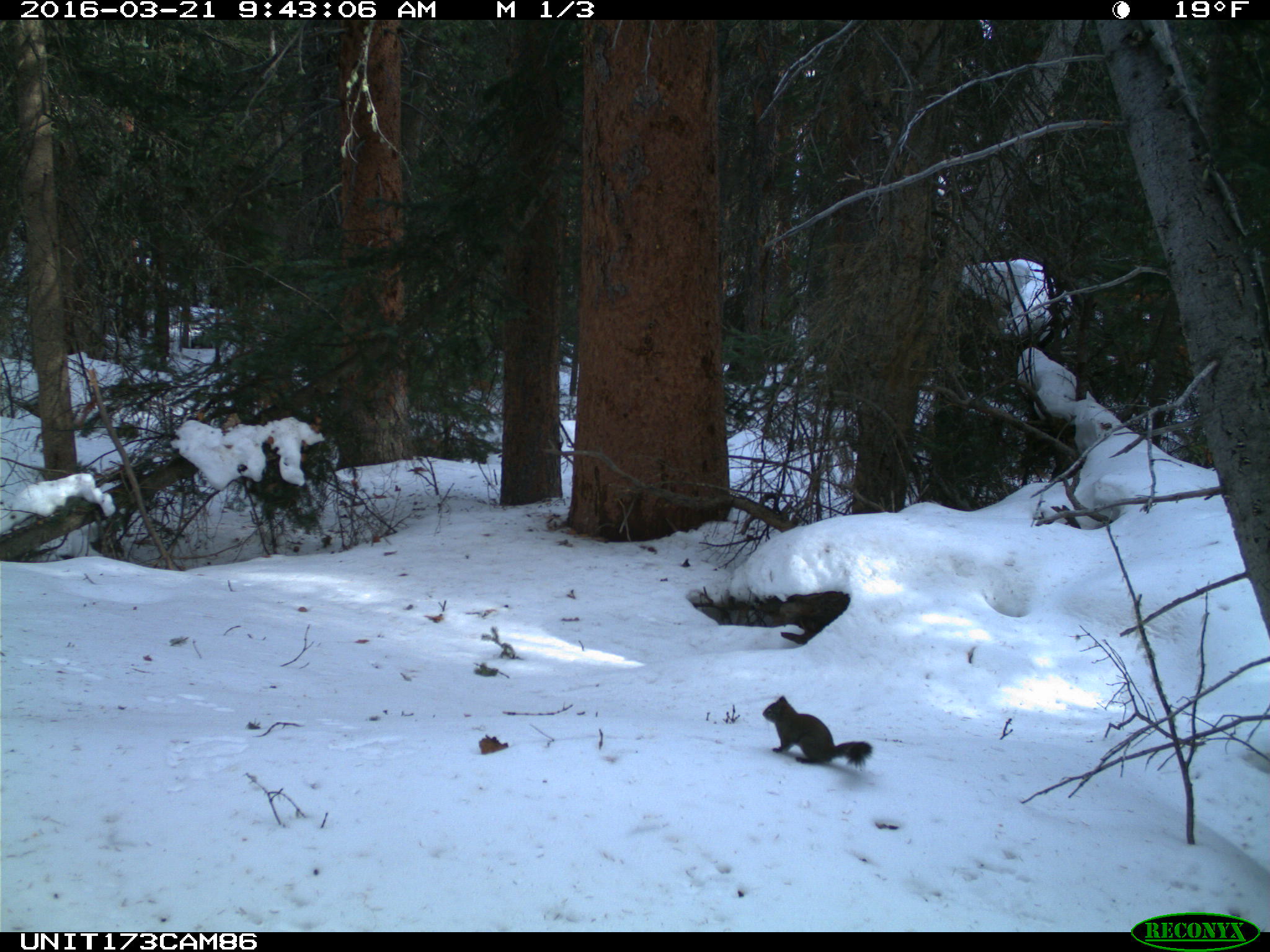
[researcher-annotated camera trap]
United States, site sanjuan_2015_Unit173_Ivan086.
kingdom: Animalia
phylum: Chordata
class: Mammalia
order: Rodentia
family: Sciuridae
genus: Tamiasciurus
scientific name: Tamiasciurus hudsonicus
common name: american red squirrel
Tamiasciurus hudsonicus (american red squirrel).